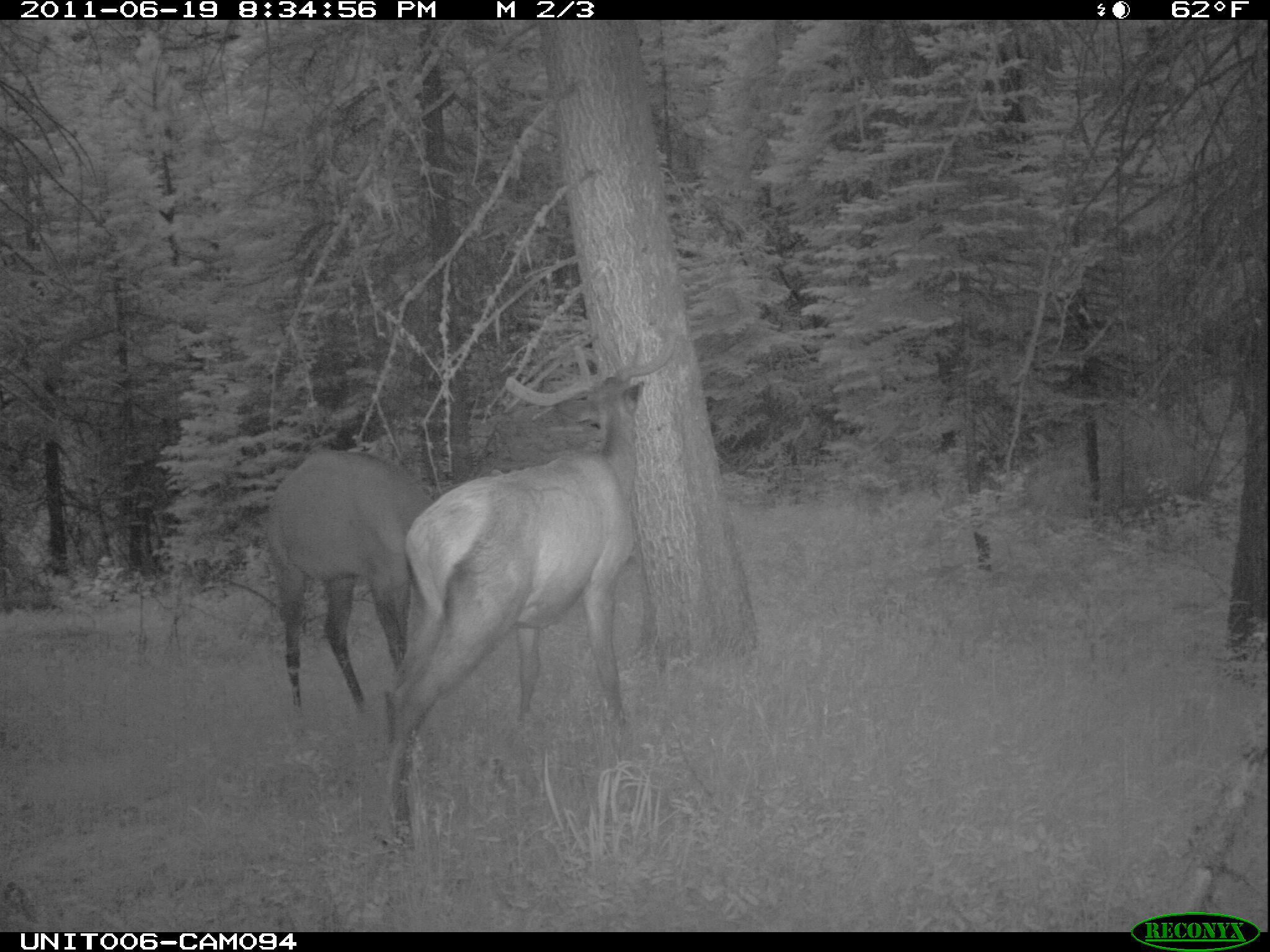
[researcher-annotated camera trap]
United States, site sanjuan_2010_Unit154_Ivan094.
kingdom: Animalia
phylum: Chordata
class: Mammalia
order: Artiodactyla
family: Cervidae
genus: Cervus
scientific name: Cervus elaphus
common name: red deer